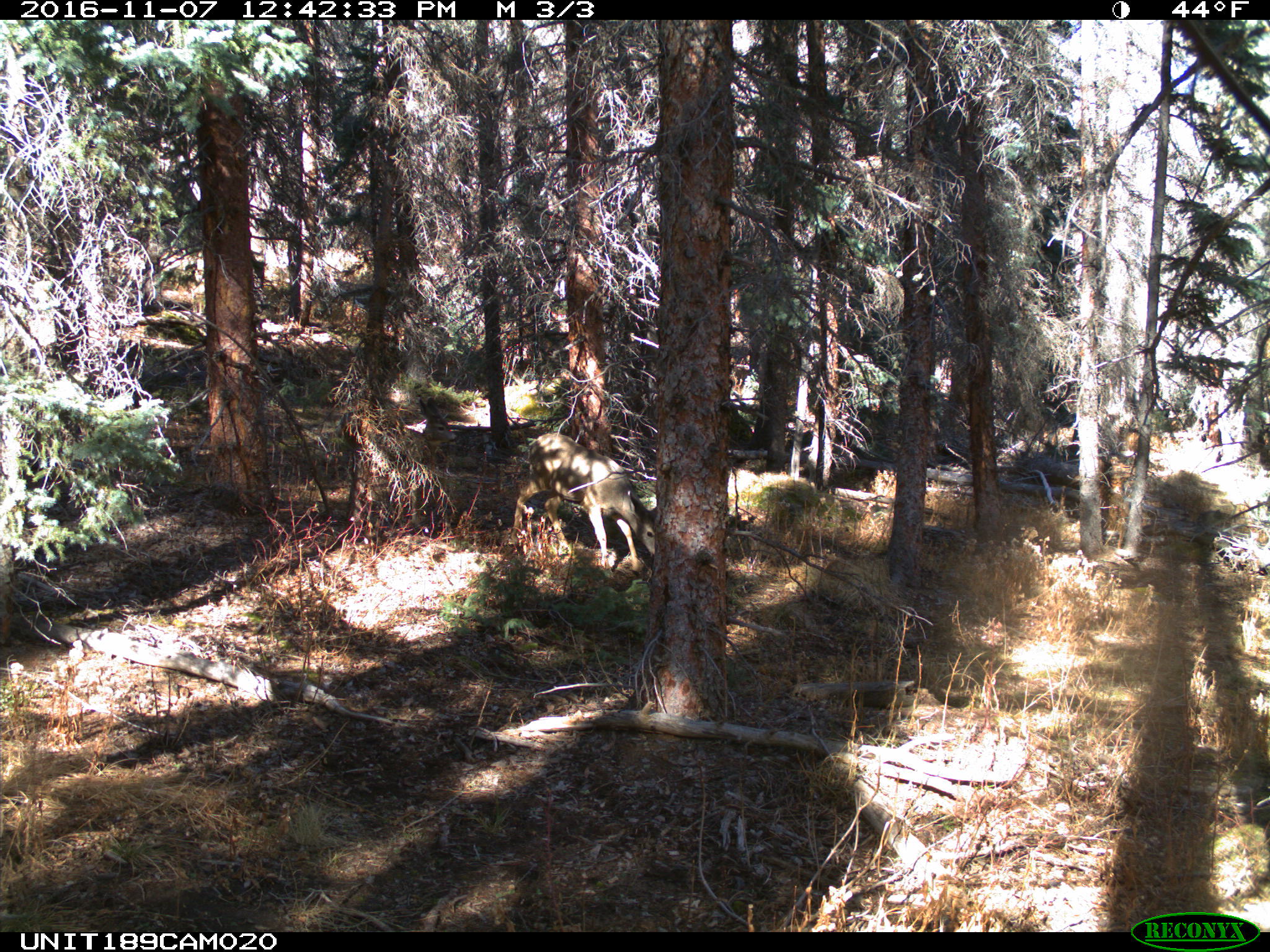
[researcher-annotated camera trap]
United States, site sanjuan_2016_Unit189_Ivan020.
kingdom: Animalia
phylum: Chordata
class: Mammalia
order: Artiodactyla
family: Cervidae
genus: Odocoileus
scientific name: Odocoileus hemionus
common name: mule deer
Odocoileus hemionus (mule deer).